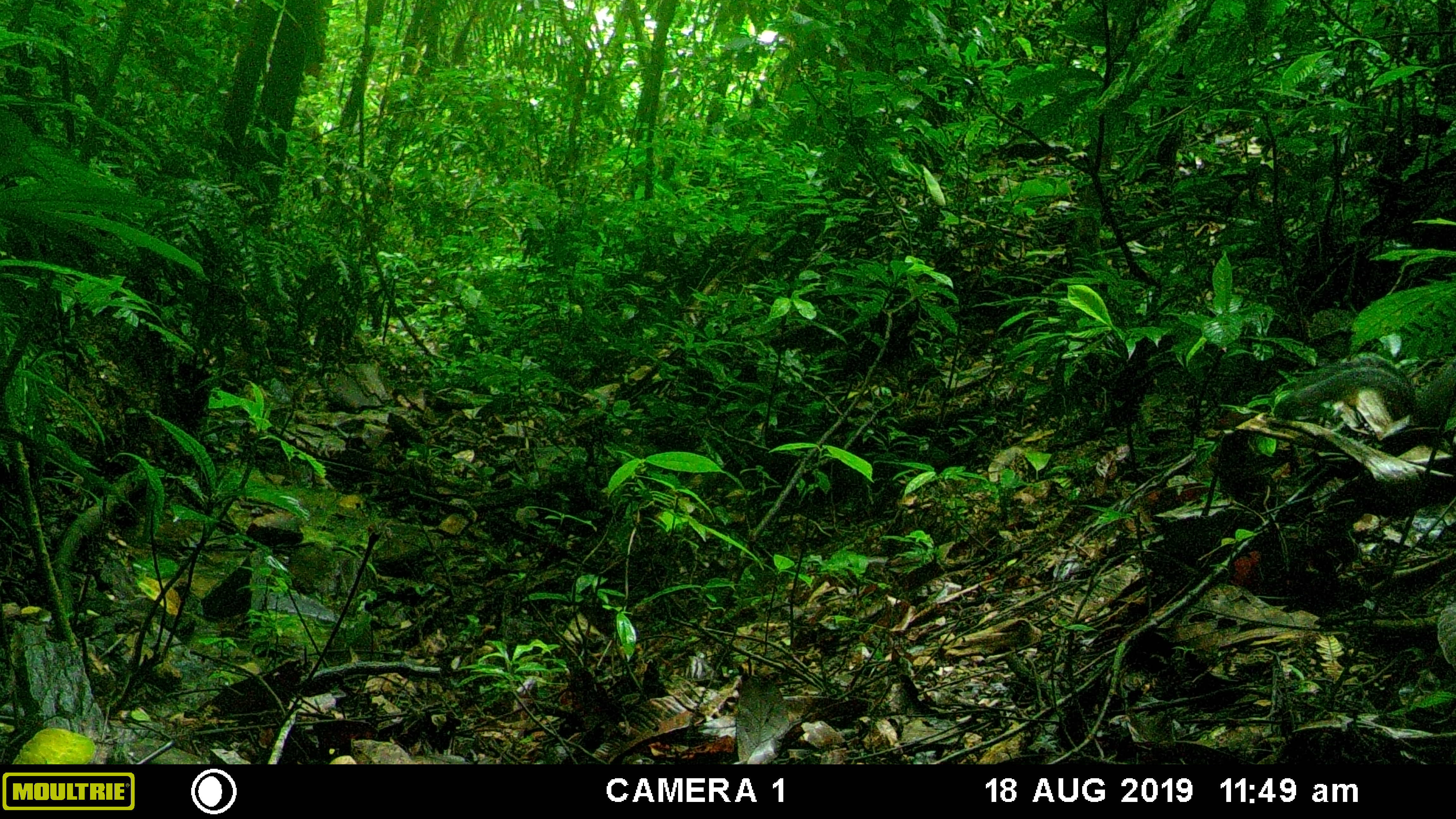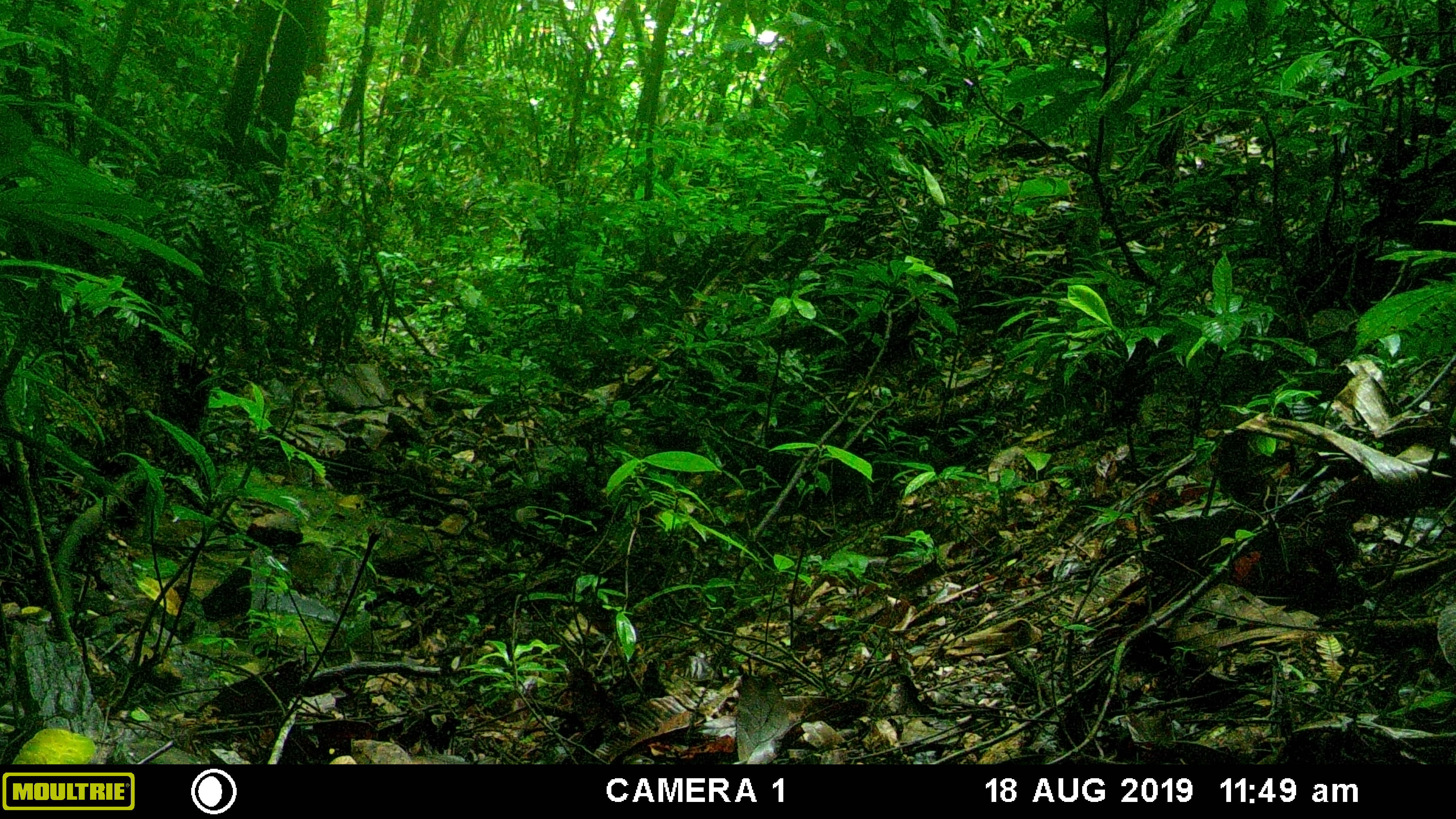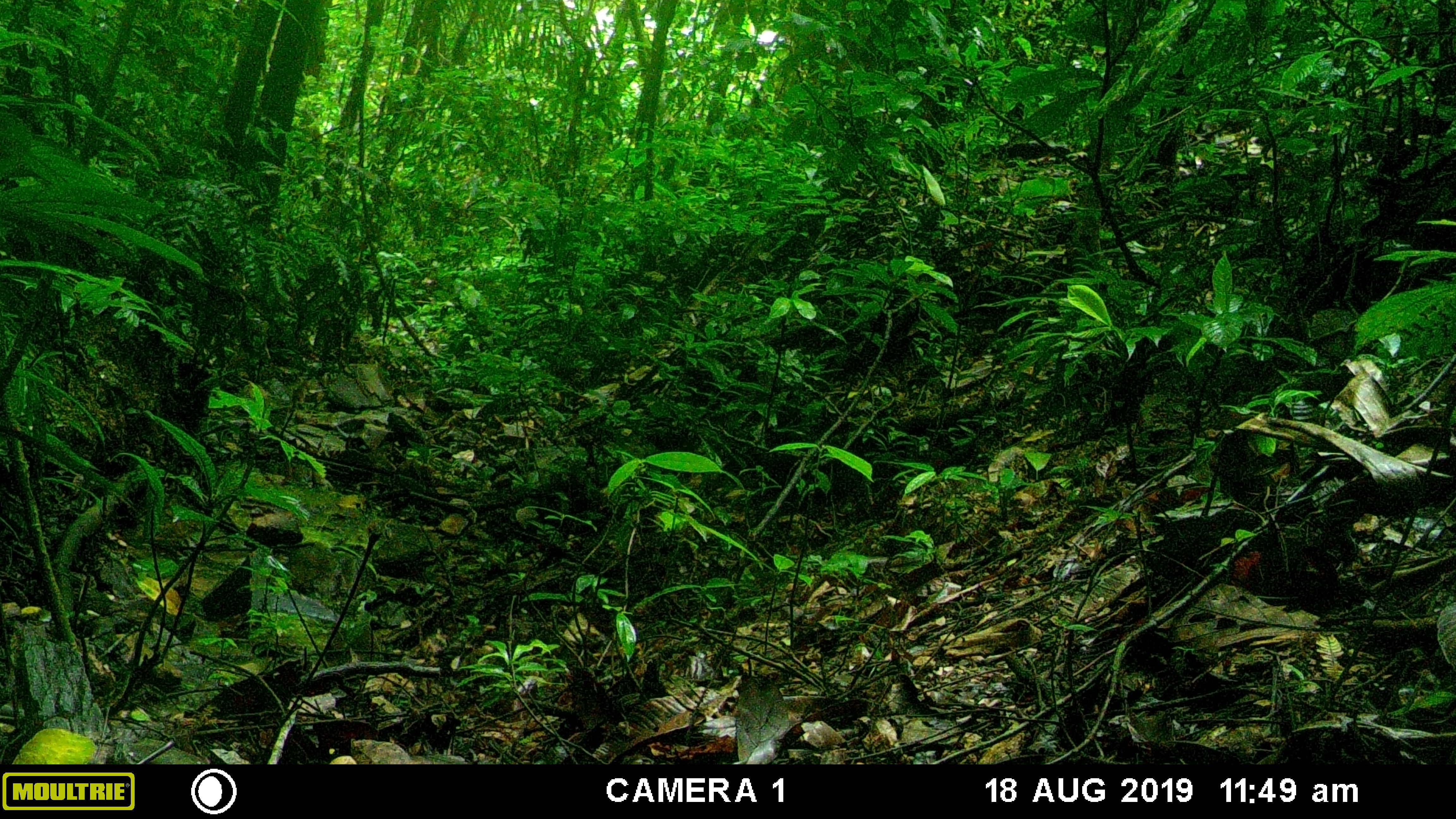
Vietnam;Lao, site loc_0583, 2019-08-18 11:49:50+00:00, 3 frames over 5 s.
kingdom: Animalia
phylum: Chordata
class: Mammalia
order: Rodentia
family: Sciuridae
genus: Dremomys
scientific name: Dremomys rufigenis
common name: red-cheeked squirrel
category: red cheeked squirrel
Red cheeked squirrel (red-cheeked squirrel) (Dremomys rufigenis). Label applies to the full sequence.